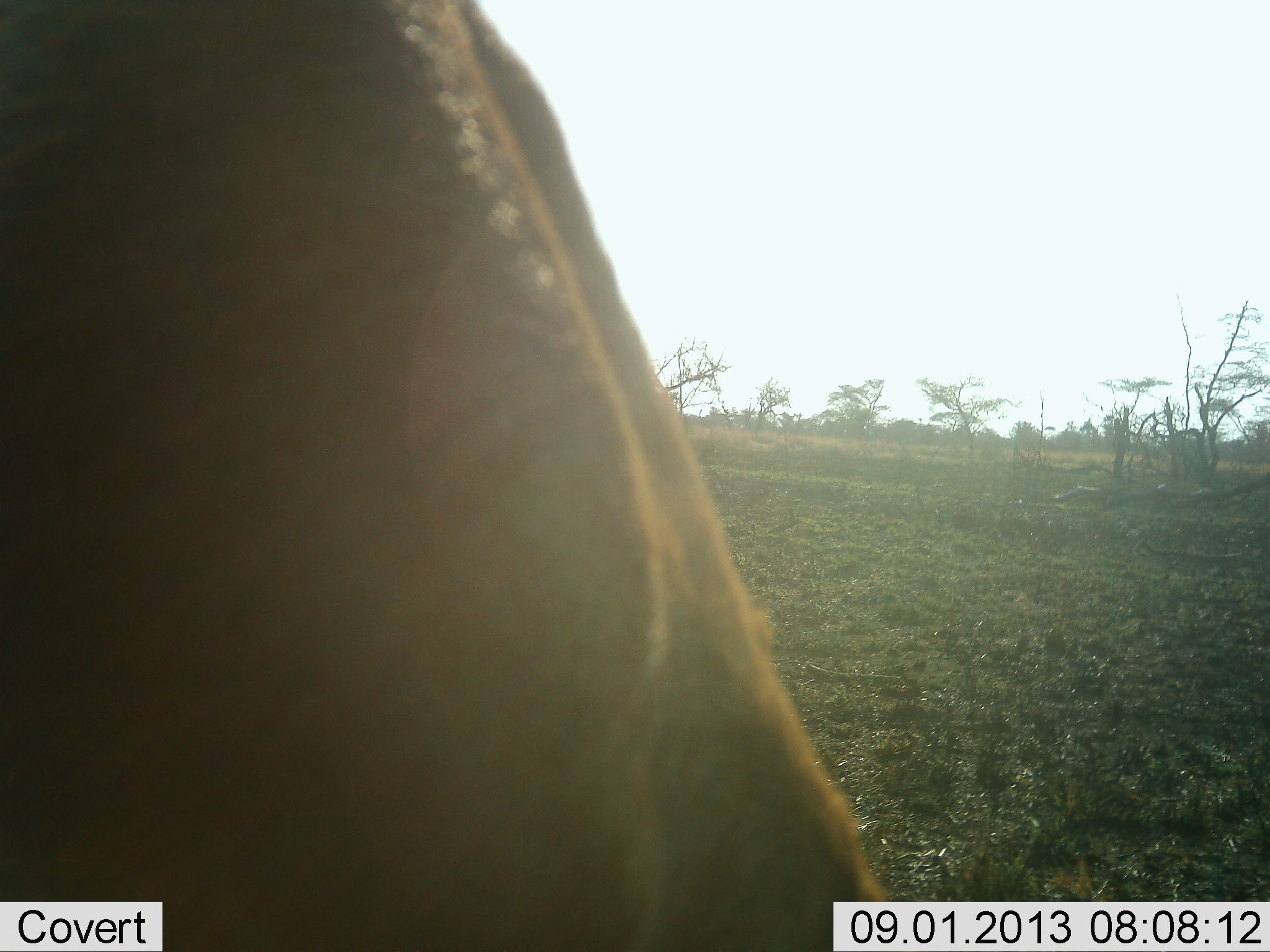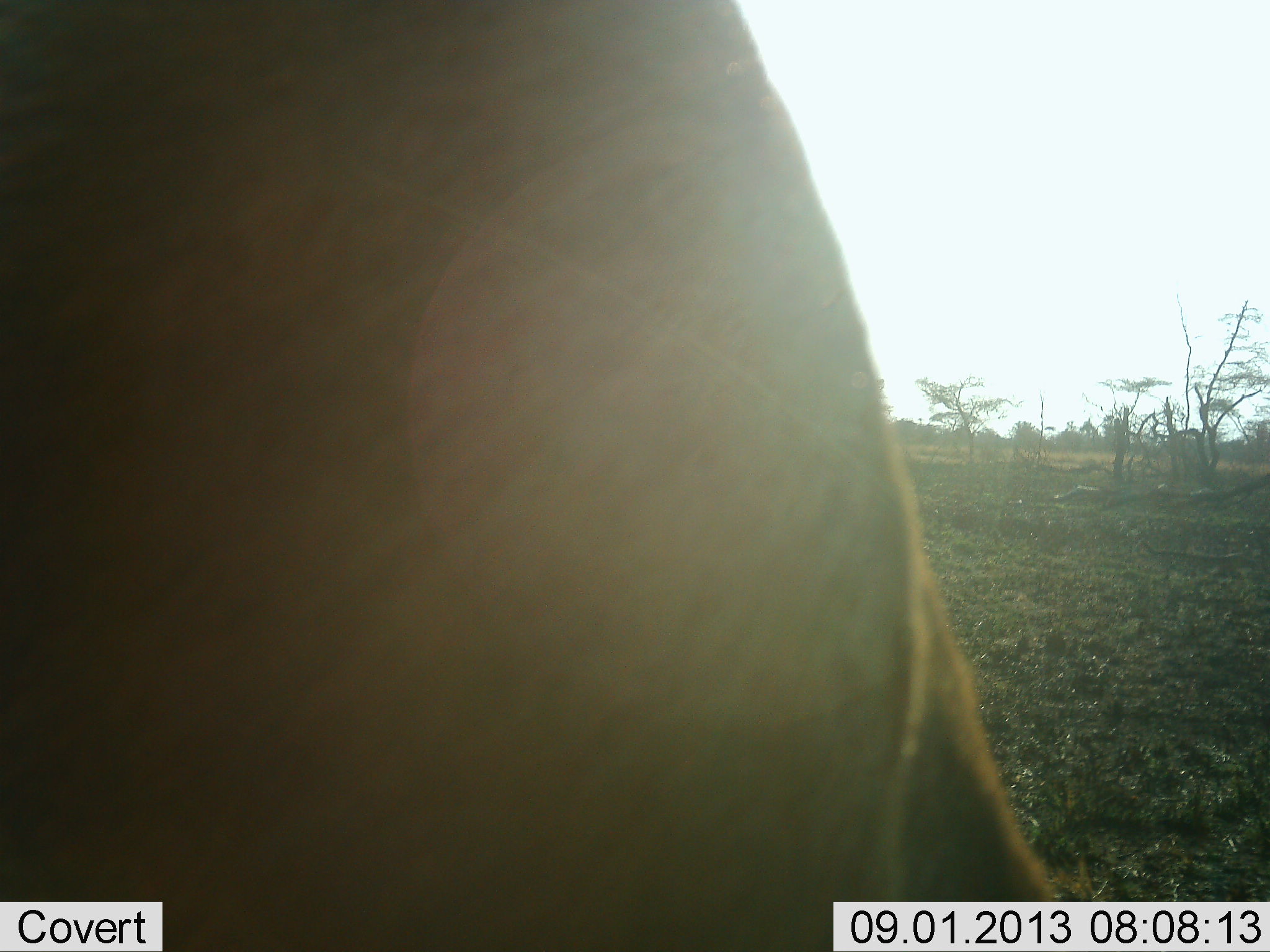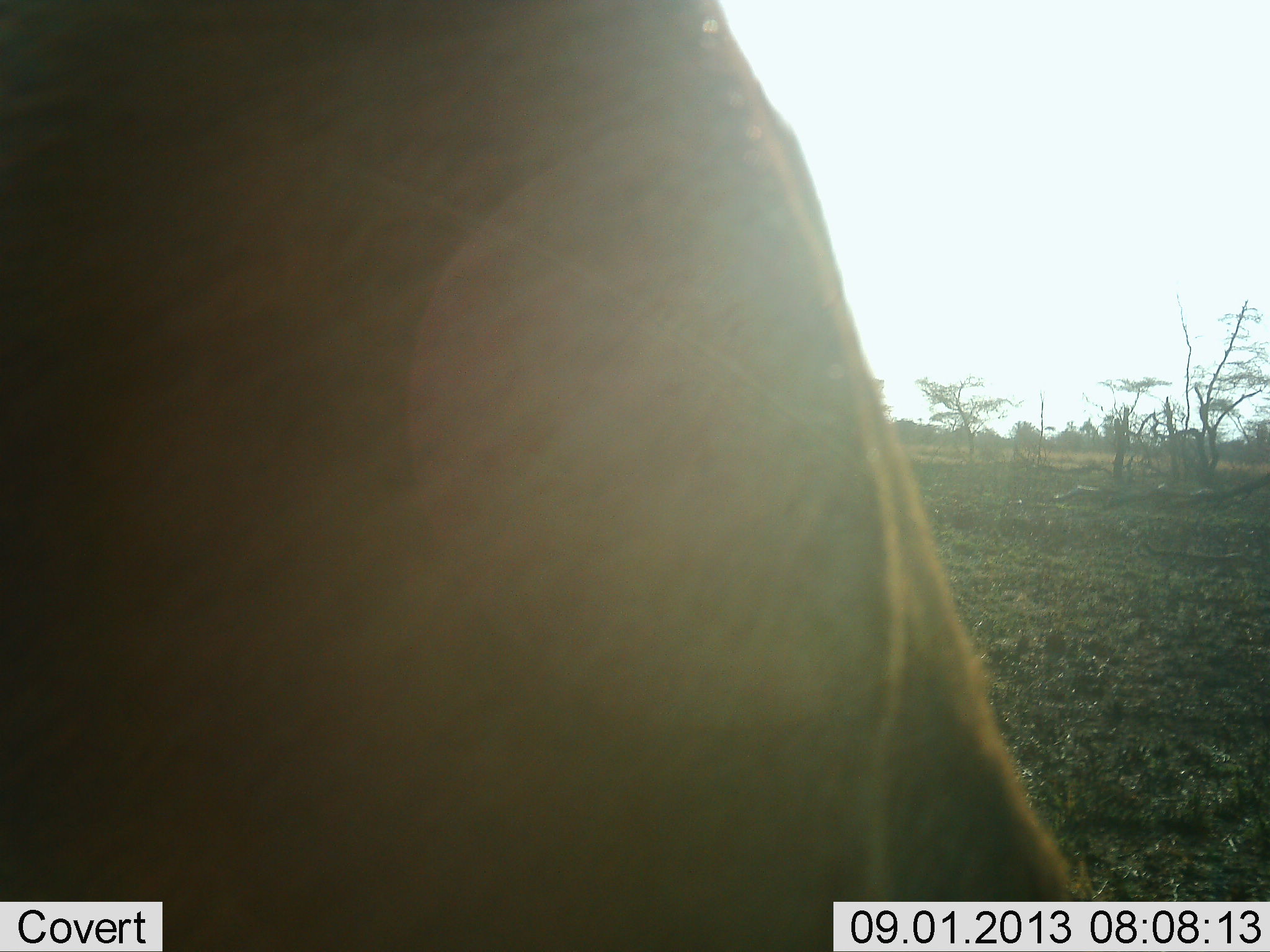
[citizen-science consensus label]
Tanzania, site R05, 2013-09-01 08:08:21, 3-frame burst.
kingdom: Animalia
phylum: Chordata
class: Mammalia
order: Artiodactyla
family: Bovidae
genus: Alcelaphus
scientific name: Alcelaphus buselaphus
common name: hartebeest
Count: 1.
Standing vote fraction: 83%.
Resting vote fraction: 0%.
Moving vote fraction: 8%.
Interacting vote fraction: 0%.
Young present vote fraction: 0%.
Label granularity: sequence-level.